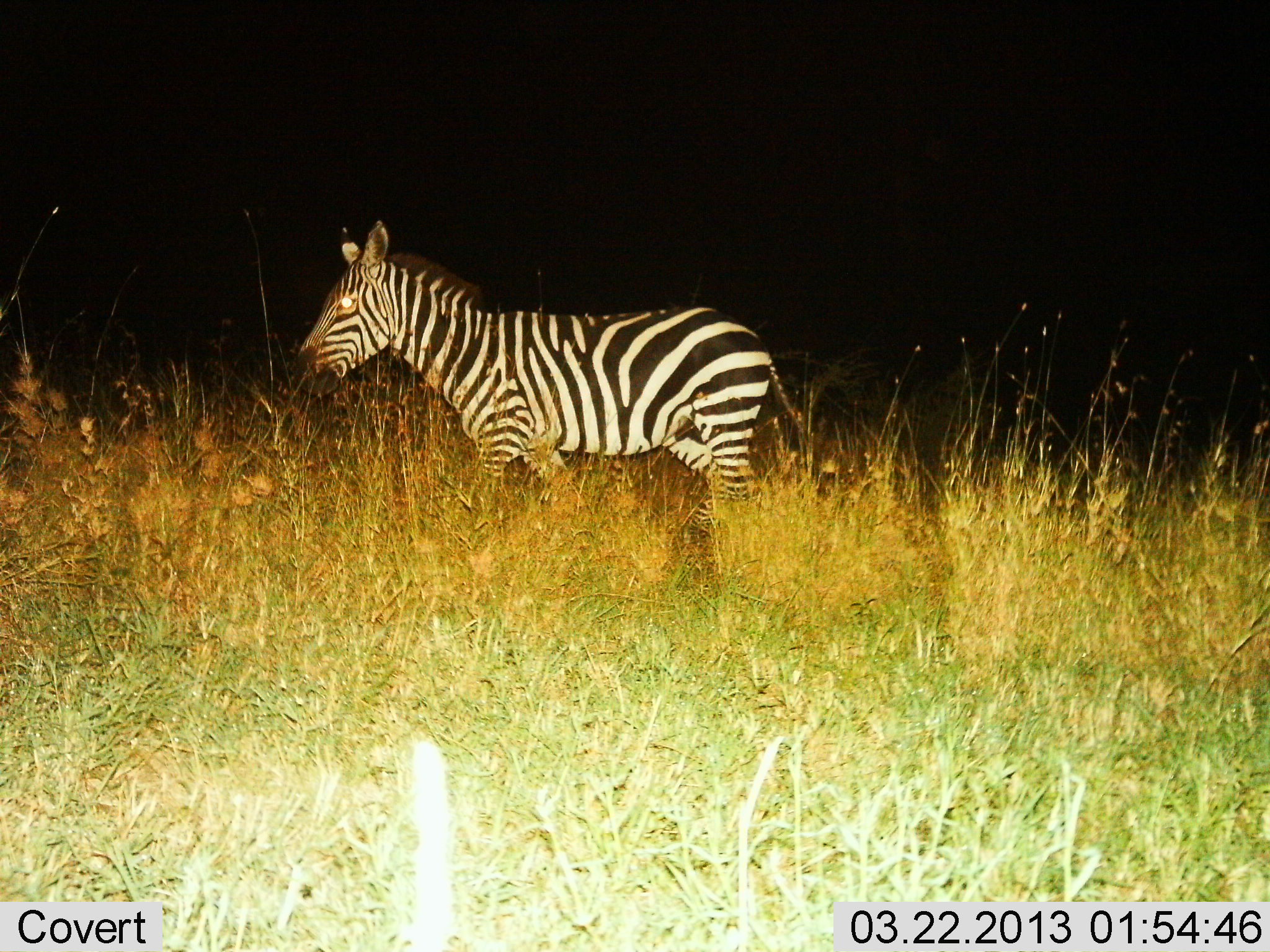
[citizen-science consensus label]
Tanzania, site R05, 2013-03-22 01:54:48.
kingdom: Animalia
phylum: Chordata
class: Mammalia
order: Perissodactyla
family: Equidae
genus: Equus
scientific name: Equus quagga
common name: plains zebra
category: zebra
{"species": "zebra (plains zebra) (Equus quagga)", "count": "1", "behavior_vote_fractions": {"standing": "40%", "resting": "0%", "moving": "60%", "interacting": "0%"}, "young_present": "0%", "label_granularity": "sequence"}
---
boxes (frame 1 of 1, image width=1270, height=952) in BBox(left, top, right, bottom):
animal: BBox(290, 216, 809, 581)